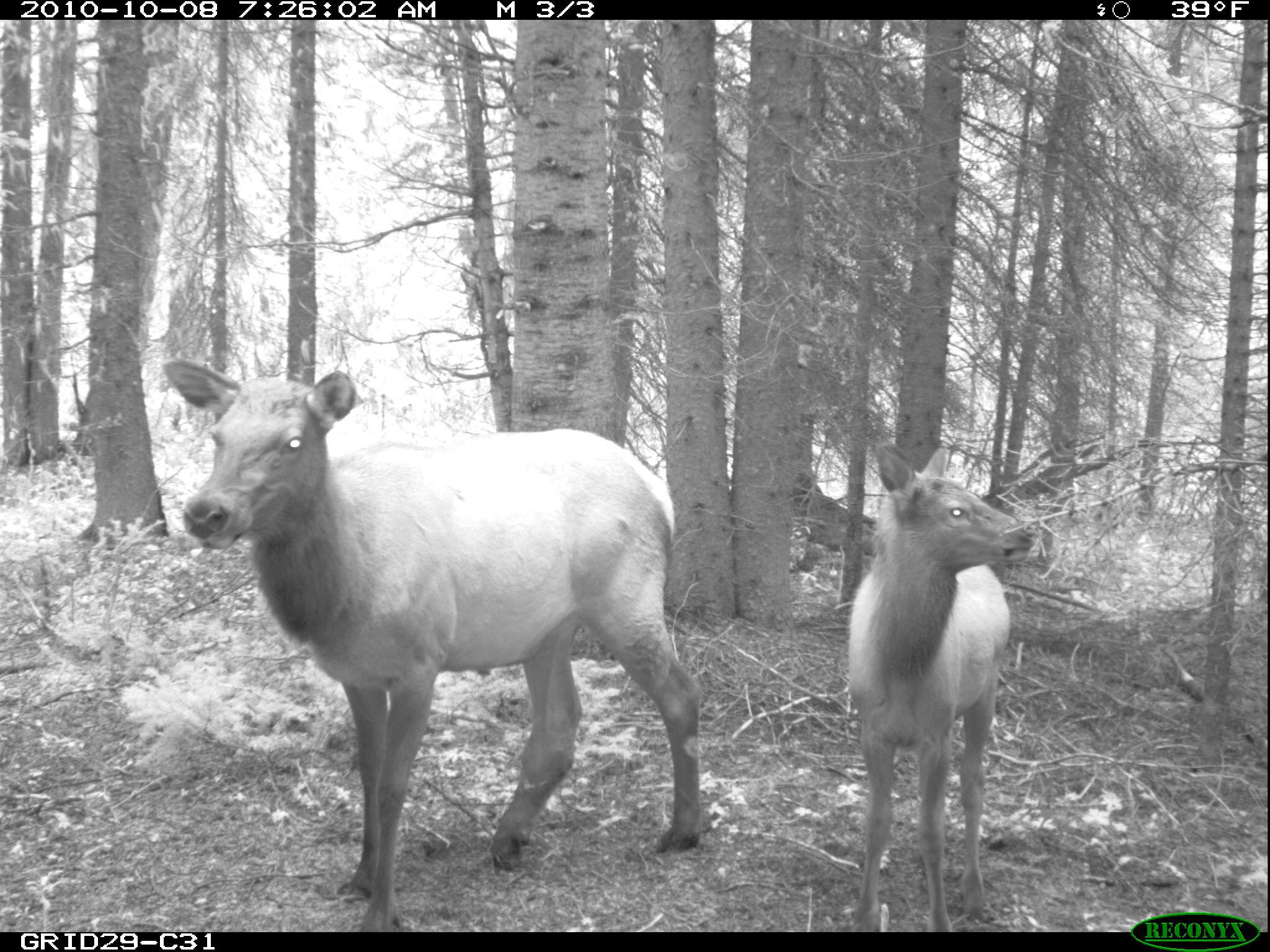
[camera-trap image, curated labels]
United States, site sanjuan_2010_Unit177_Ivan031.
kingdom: Animalia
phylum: Chordata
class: Mammalia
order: Artiodactyla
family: Cervidae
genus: Cervus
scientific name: Cervus elaphus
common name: red deer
Cervus elaphus (red deer).